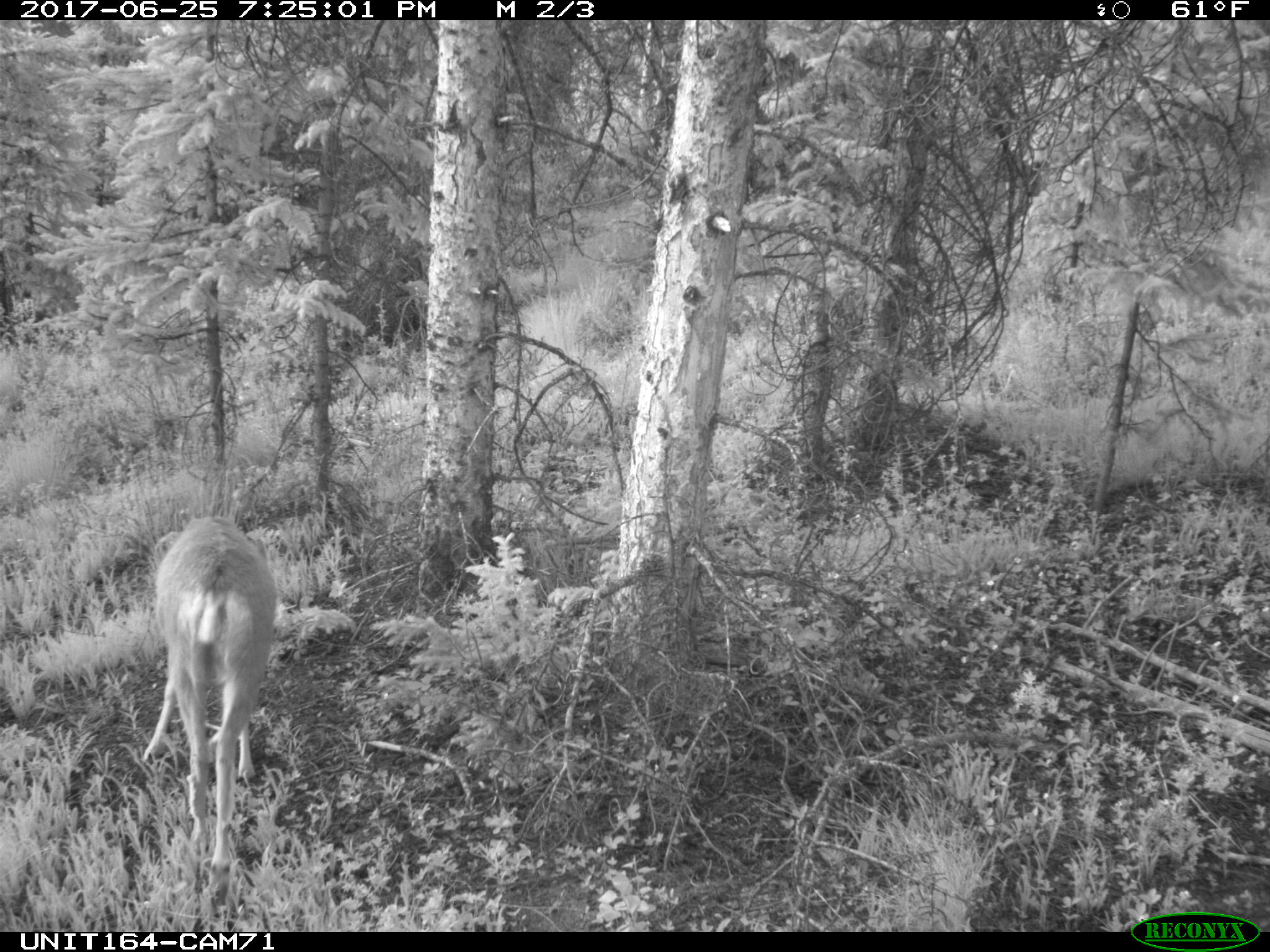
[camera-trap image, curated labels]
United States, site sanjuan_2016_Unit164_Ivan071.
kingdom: Animalia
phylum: Chordata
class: Mammalia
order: Artiodactyla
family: Cervidae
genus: Odocoileus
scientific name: Odocoileus hemionus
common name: mule deer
Odocoileus hemionus (mule deer).